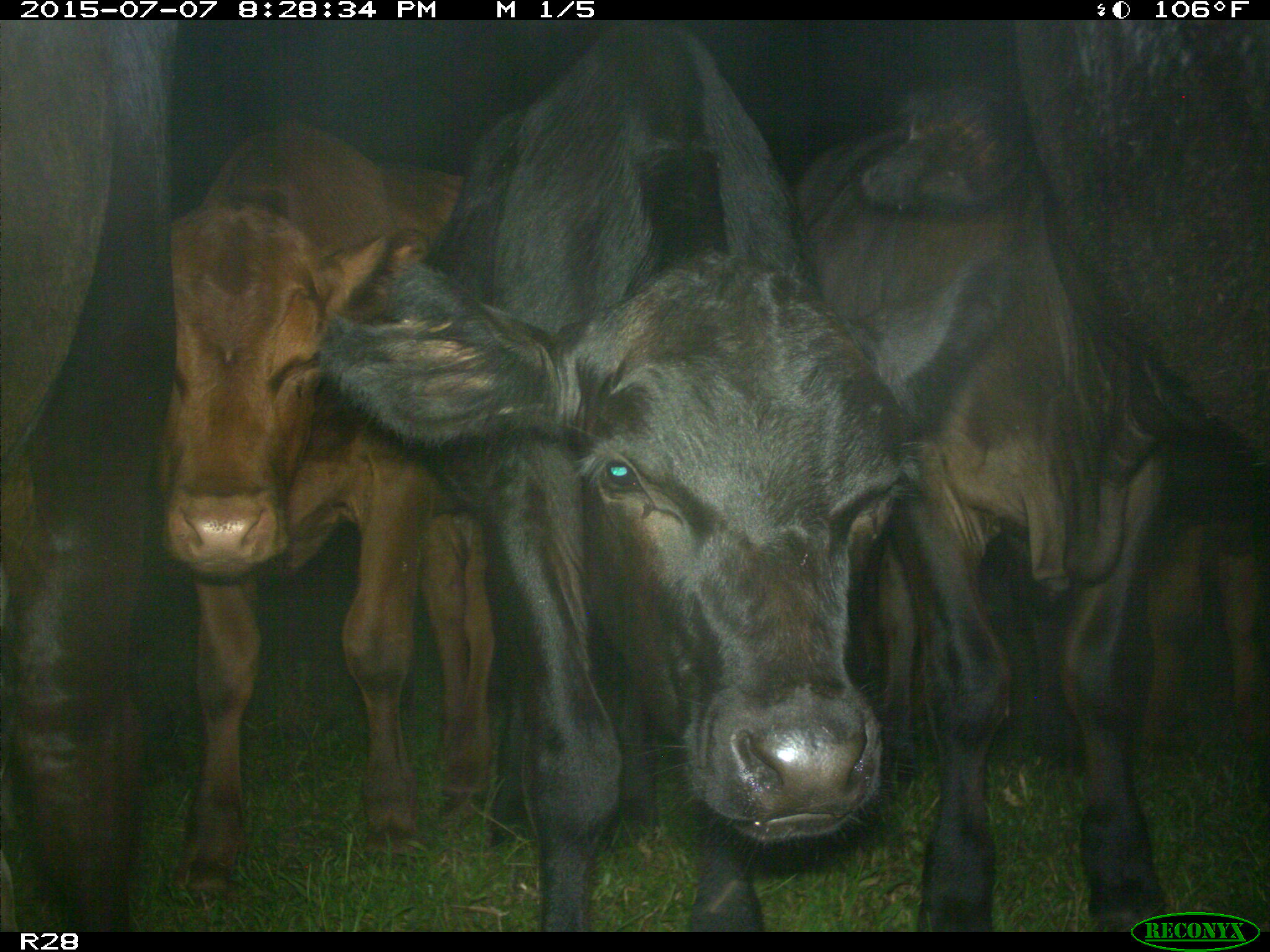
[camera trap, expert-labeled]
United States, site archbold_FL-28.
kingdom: Animalia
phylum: Chordata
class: Mammalia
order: Artiodactyla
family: Bovidae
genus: Bos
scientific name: Bos taurus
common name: domestic cow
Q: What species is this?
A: Bos taurus (domestic cow).